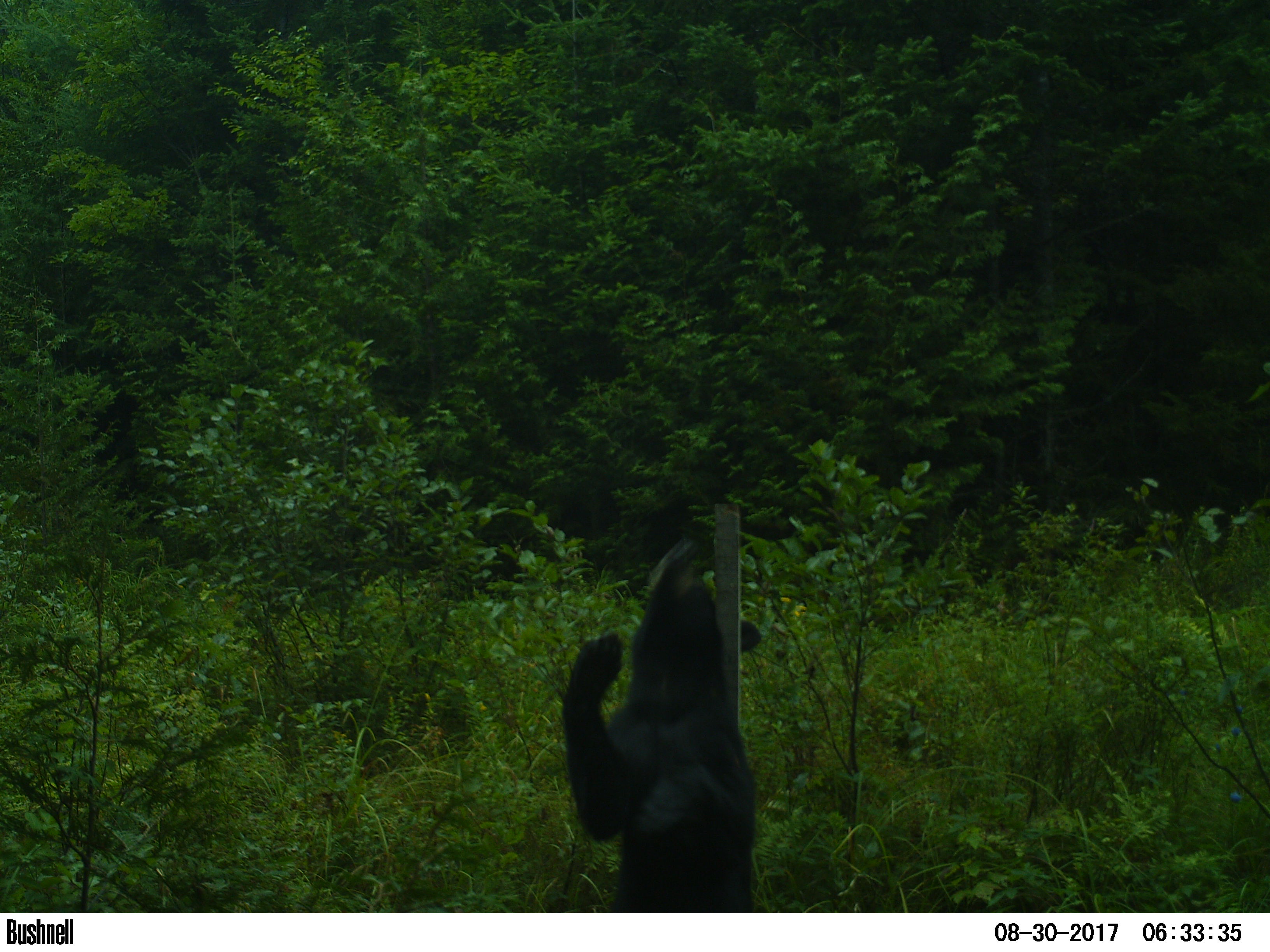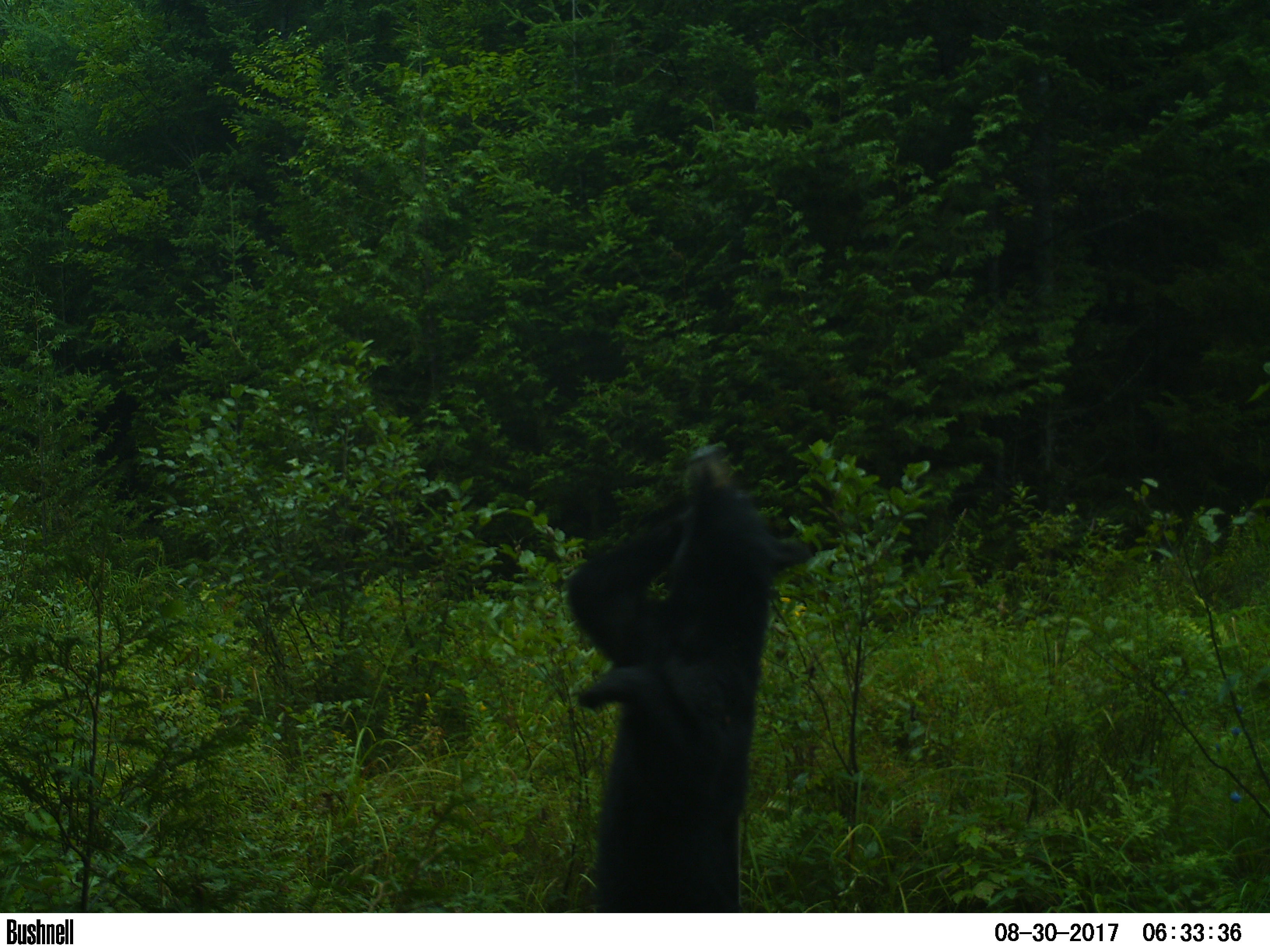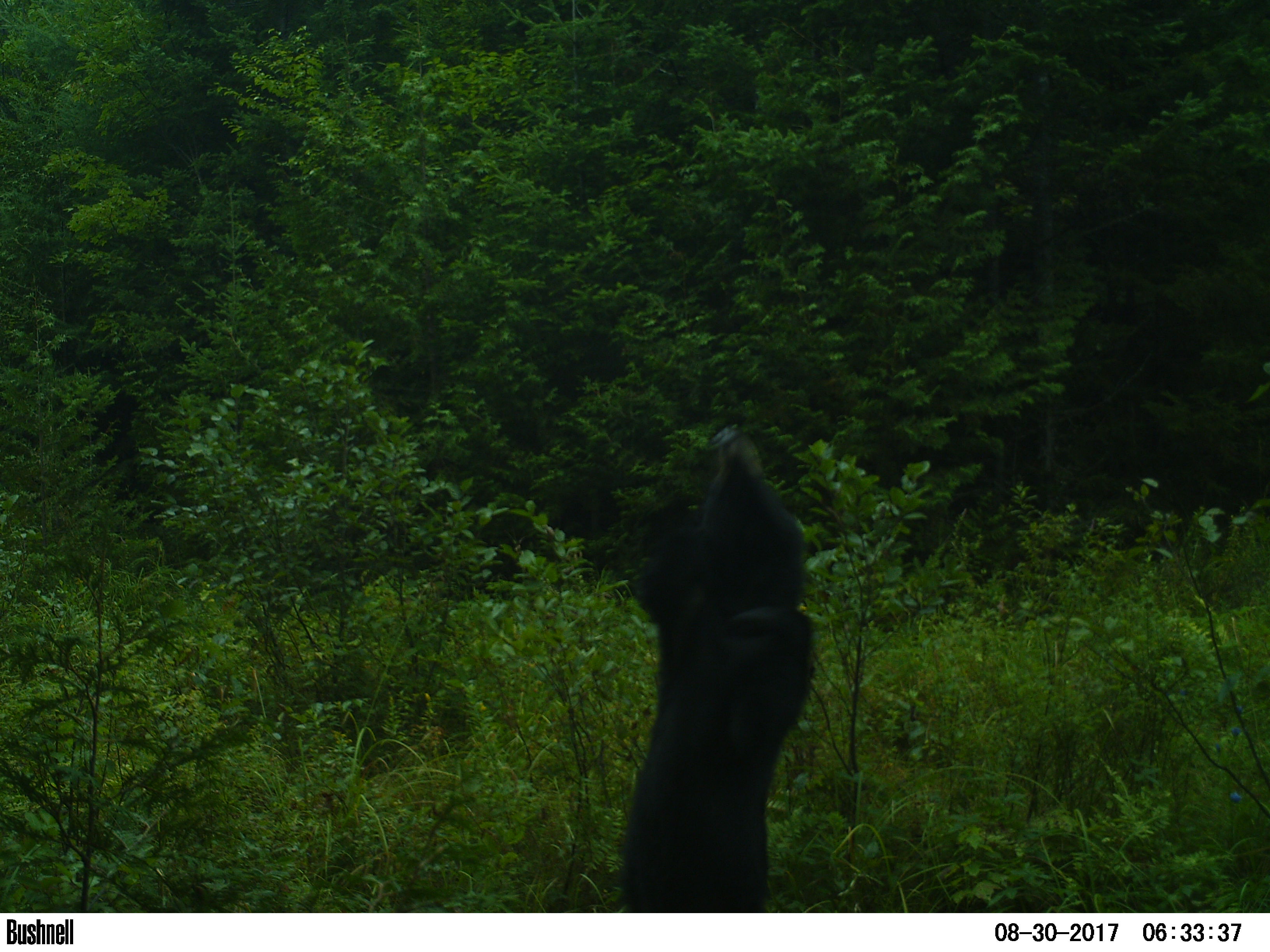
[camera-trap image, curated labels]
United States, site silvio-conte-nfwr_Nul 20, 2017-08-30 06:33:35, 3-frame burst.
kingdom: Animalia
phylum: Chordata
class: Mammalia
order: Carnivora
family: Ursidae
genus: Ursus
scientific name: Ursus americanus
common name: black bear